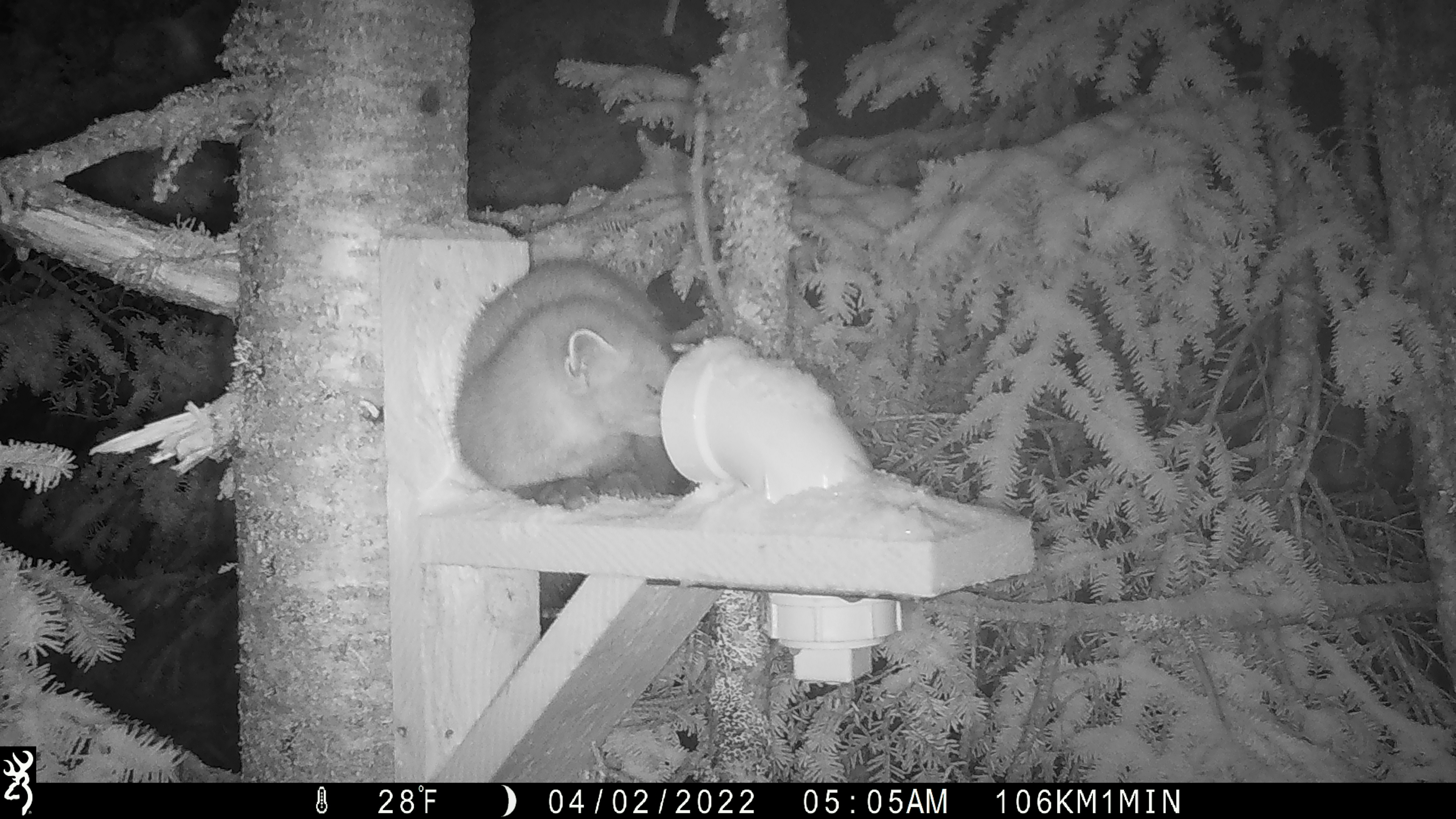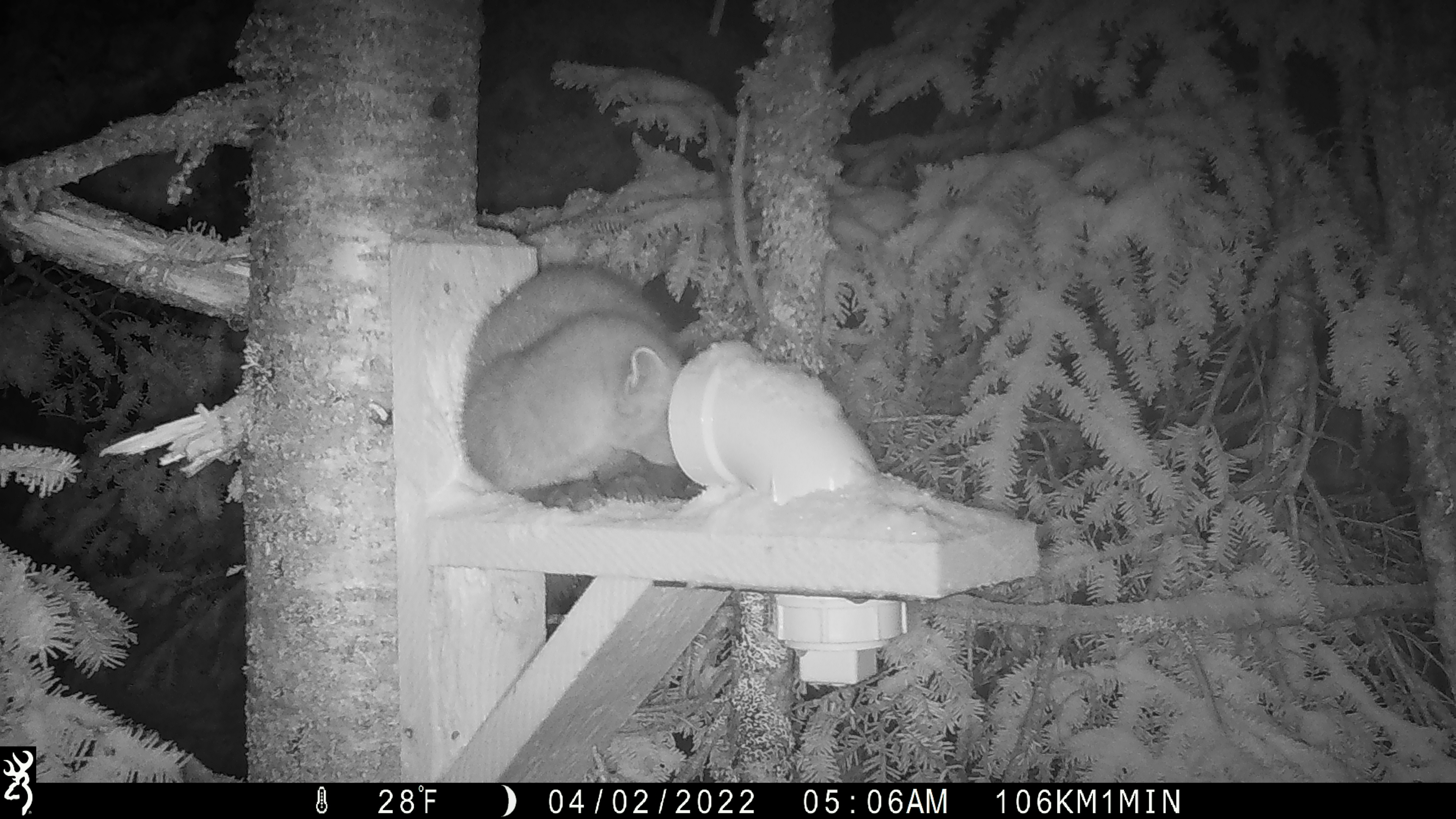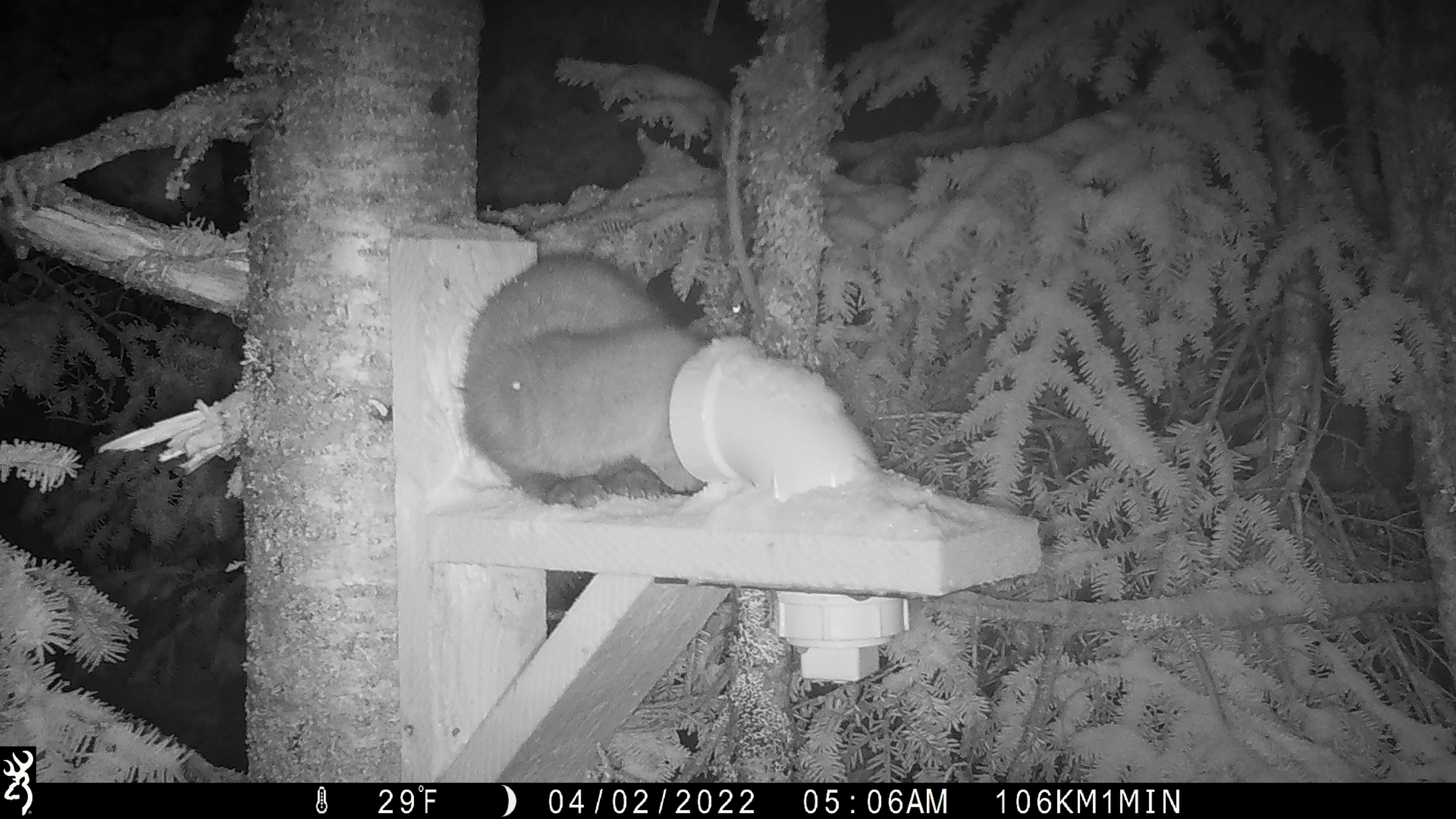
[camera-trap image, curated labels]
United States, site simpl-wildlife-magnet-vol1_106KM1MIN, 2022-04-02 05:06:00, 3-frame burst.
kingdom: Animalia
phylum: Chordata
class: Mammalia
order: Carnivora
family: Mustelidae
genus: Martes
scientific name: Martes americana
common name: american marten